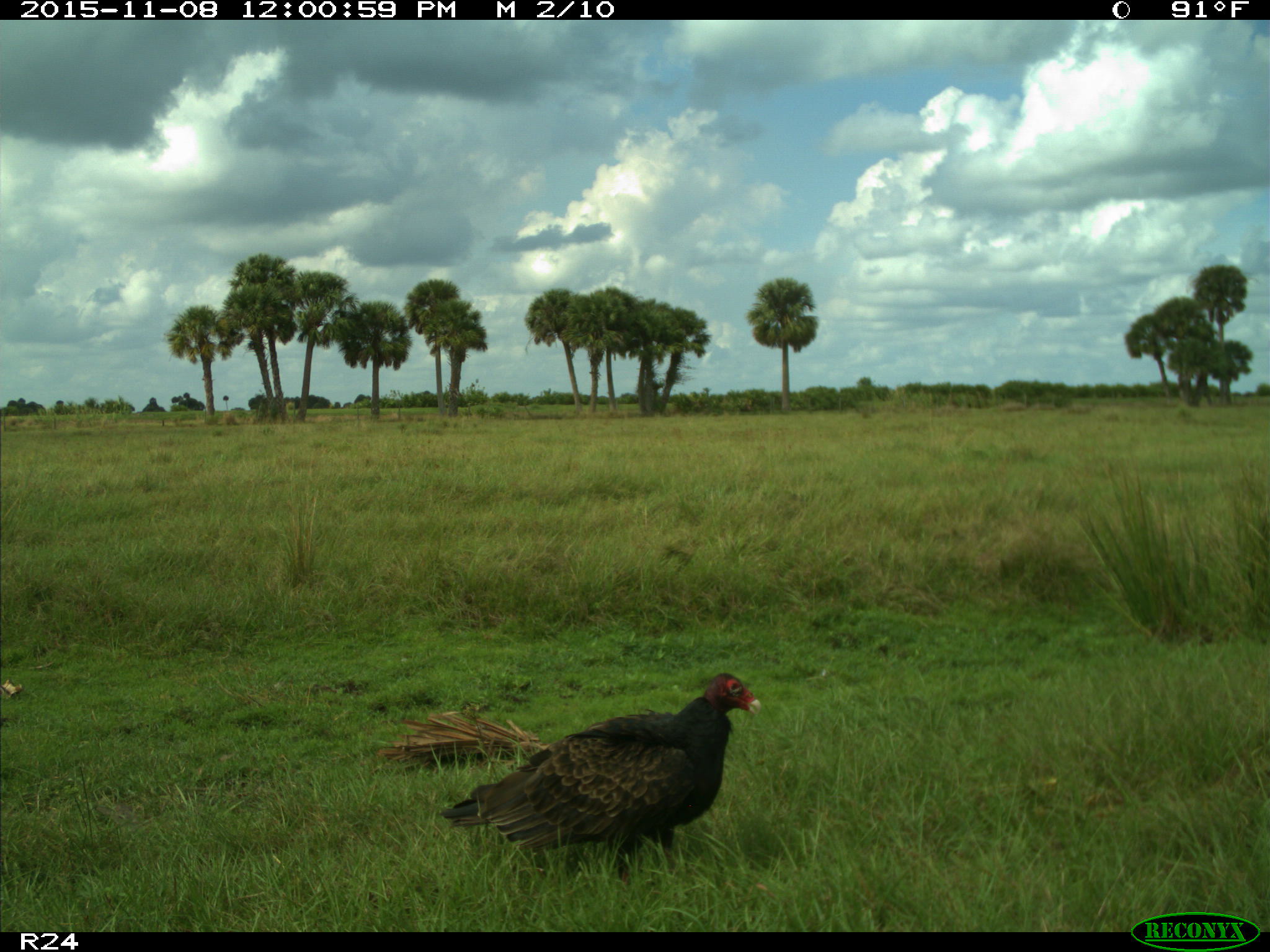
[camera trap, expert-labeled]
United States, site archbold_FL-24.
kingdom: Animalia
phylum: Chordata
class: Aves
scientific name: Aves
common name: birds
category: unidentified bird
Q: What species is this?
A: Unidentified bird (birds) (Aves).